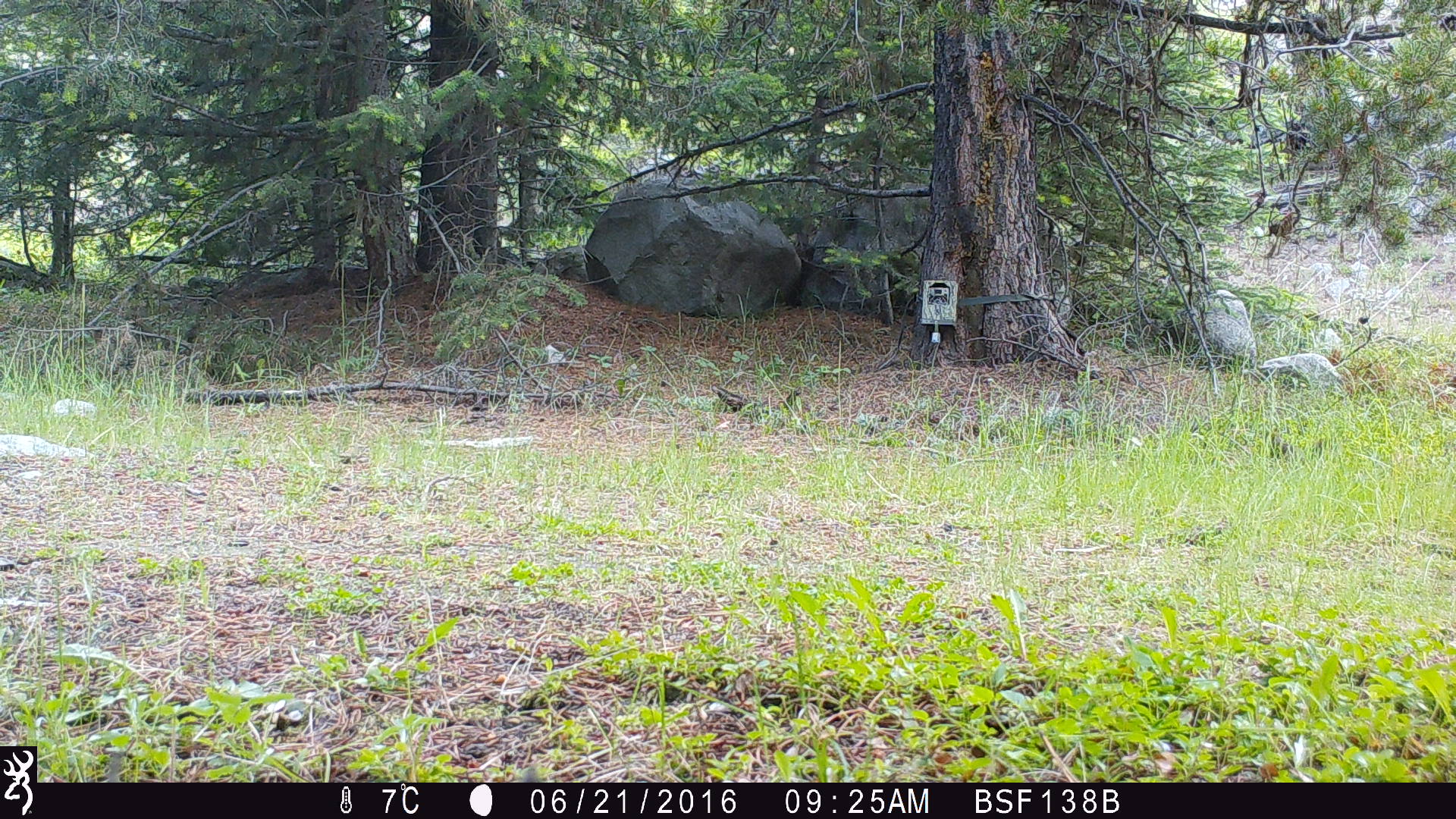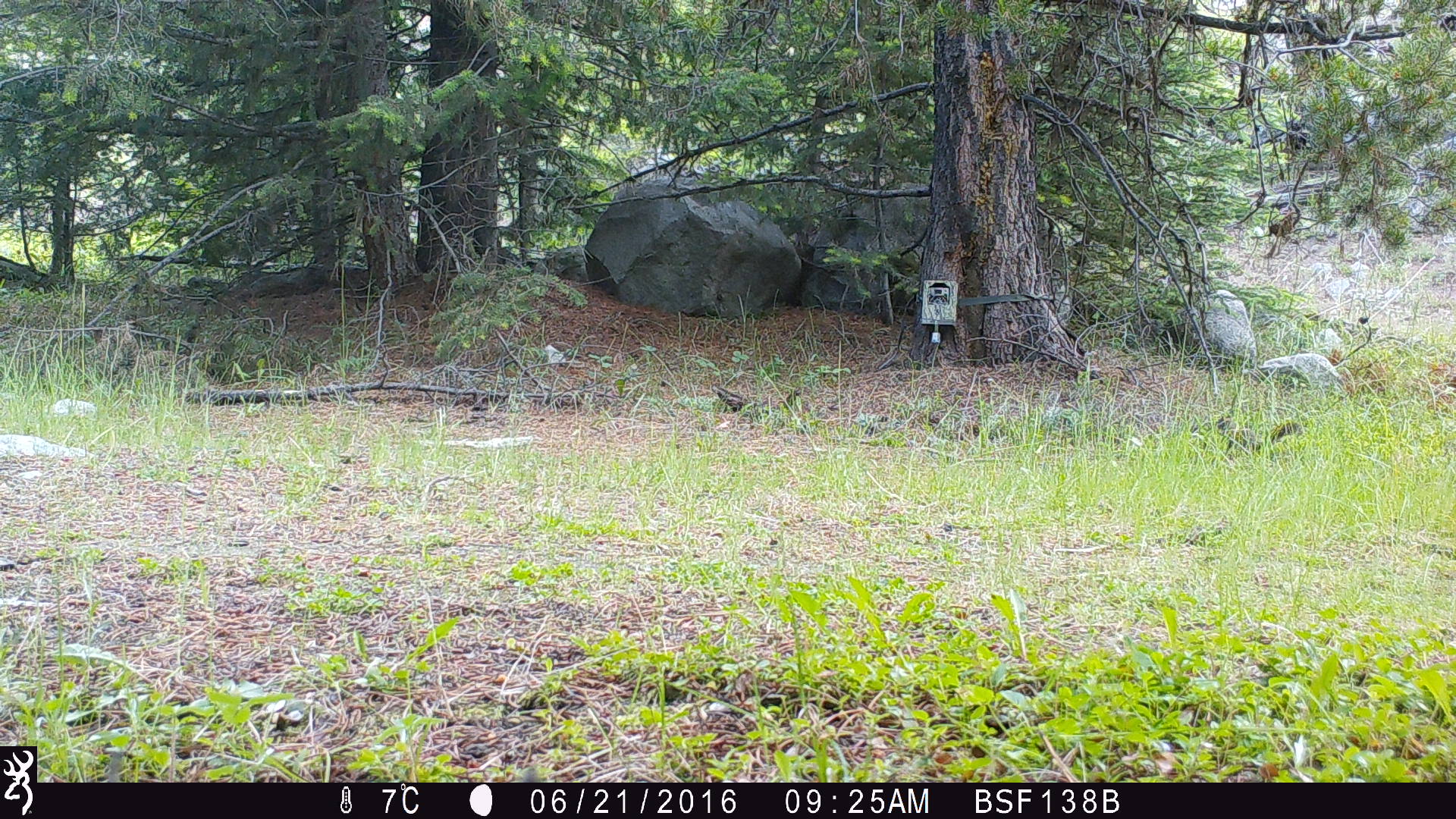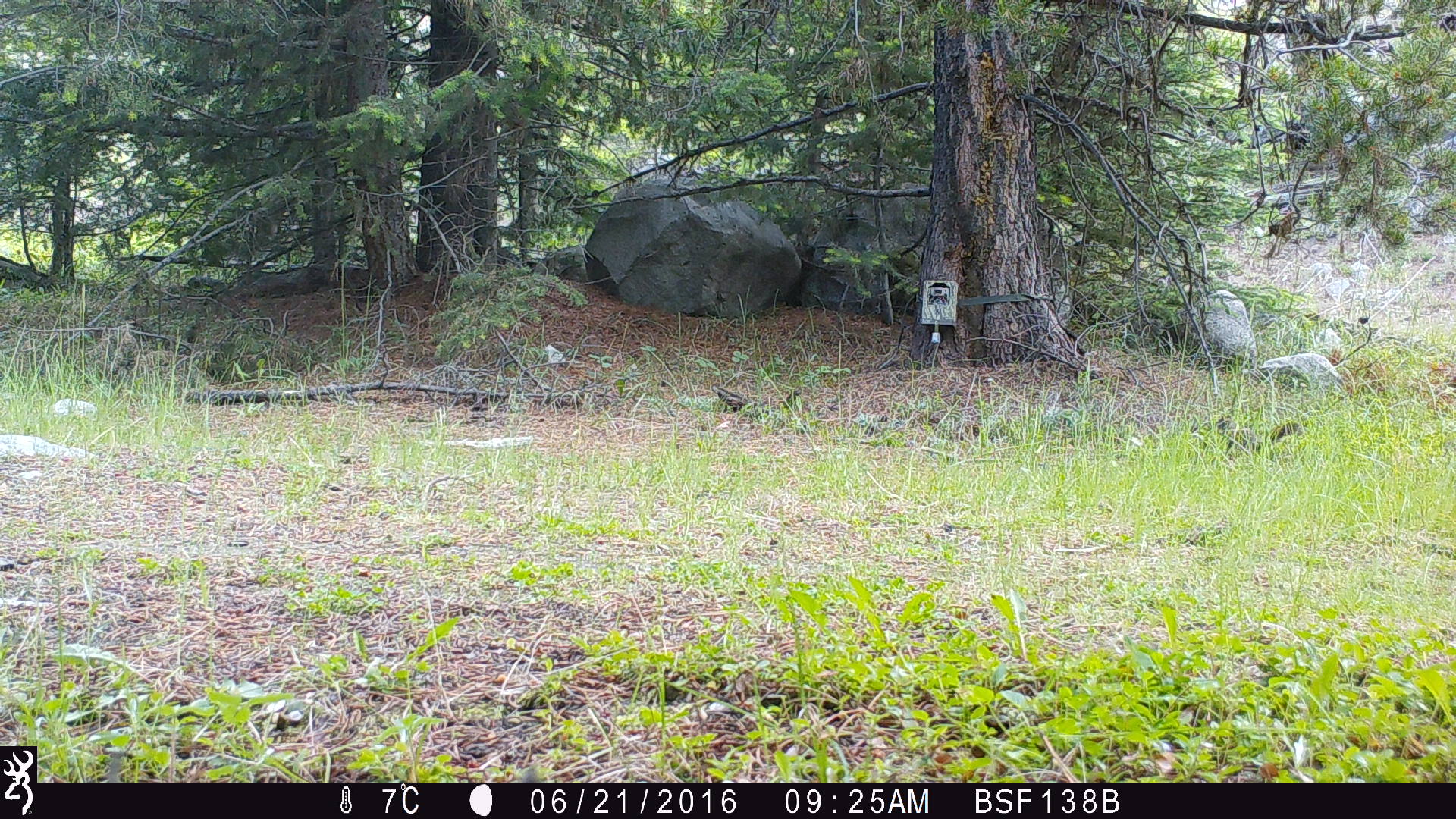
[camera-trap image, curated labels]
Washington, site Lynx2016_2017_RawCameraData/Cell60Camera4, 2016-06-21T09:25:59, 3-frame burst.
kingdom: Animalia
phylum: Chordata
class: Mammalia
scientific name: Mammalia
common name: small mammal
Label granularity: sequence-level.